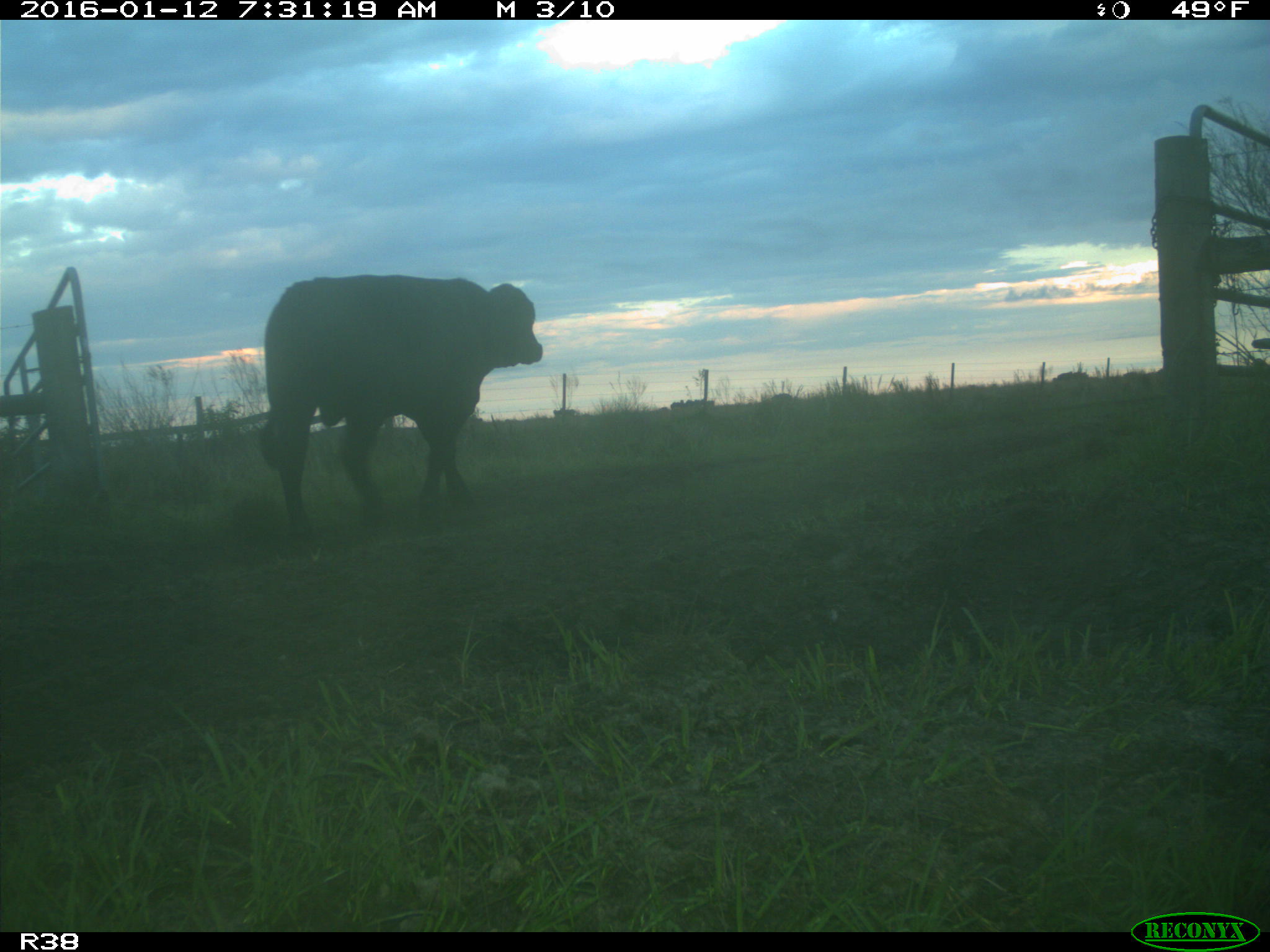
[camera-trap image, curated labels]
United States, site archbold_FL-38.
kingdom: Animalia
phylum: Chordata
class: Mammalia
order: Artiodactyla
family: Bovidae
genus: Bos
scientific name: Bos taurus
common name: domestic cow